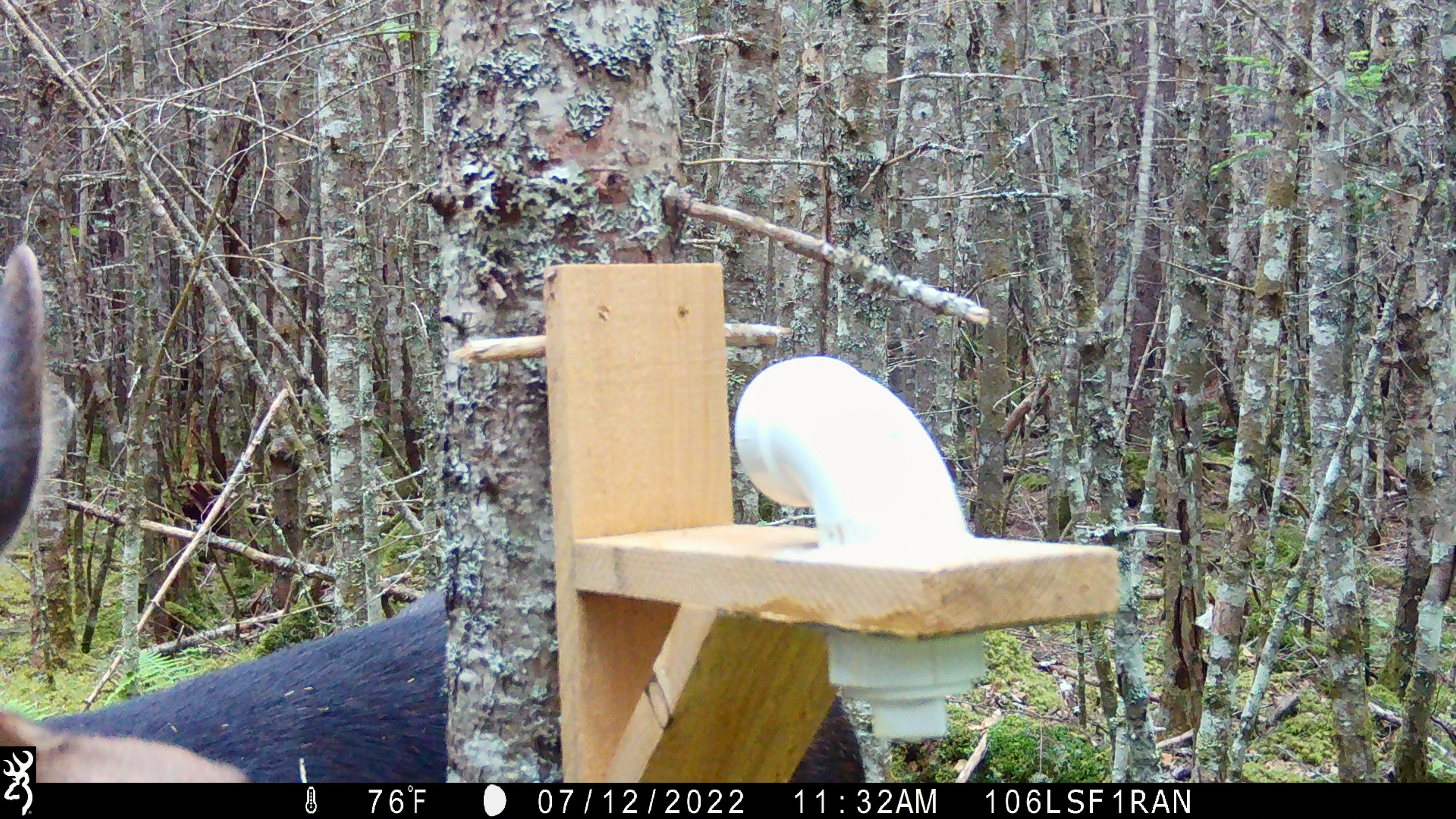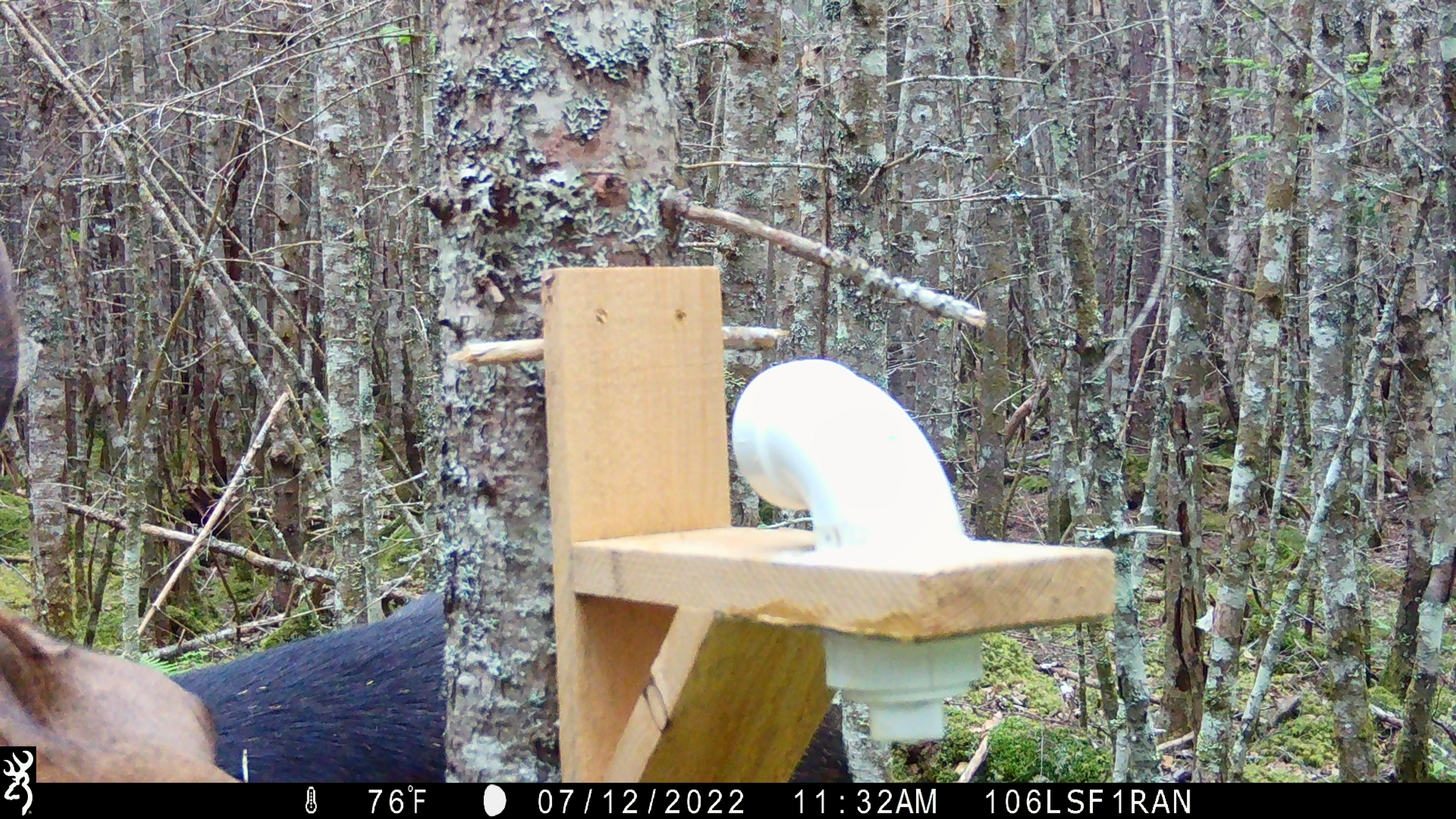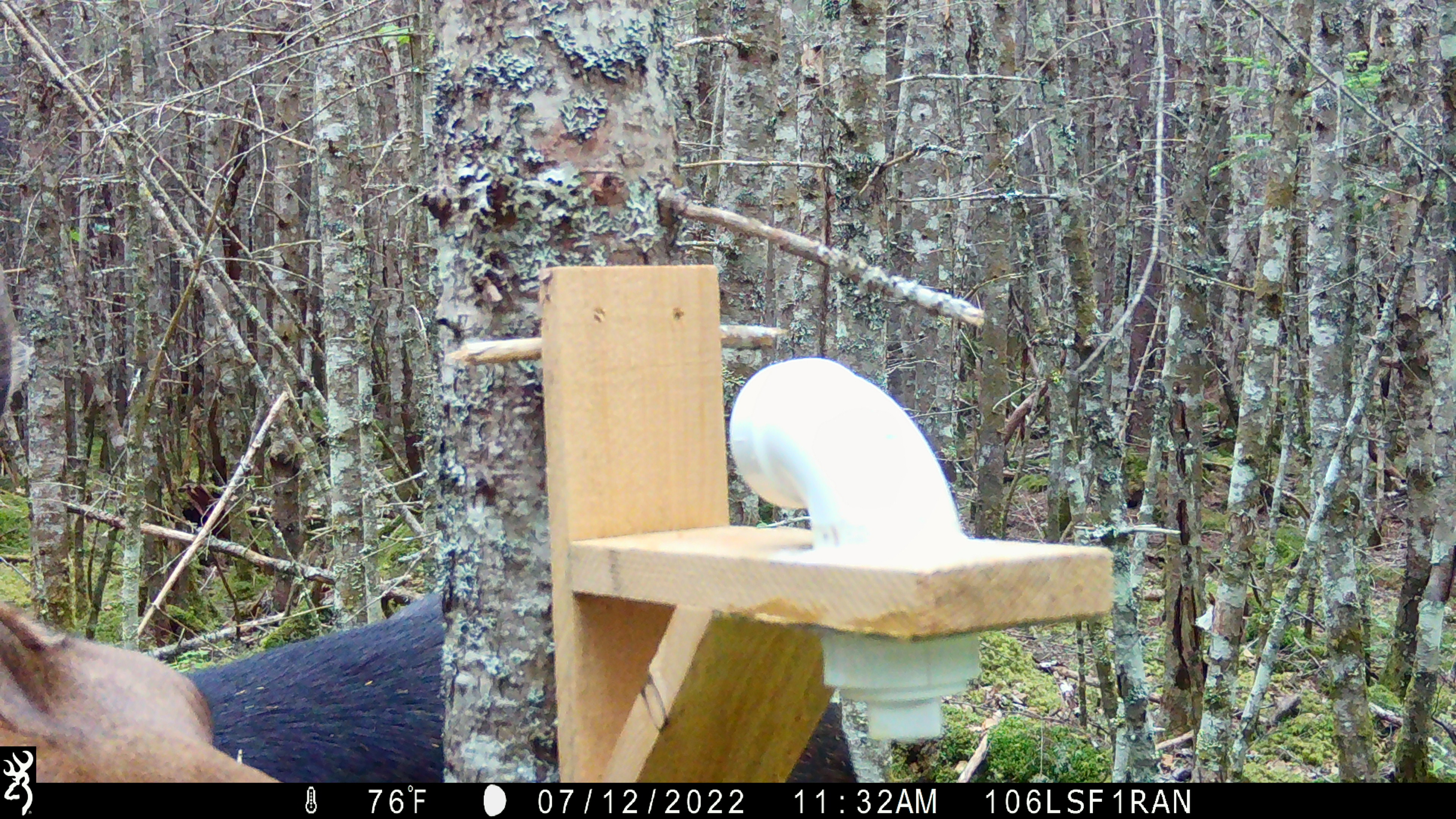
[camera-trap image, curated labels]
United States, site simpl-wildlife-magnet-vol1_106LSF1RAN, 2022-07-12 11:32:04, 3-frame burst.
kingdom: Animalia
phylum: Chordata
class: Mammalia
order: Artiodactyla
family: Cervidae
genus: Alces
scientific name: Alces alces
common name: moose